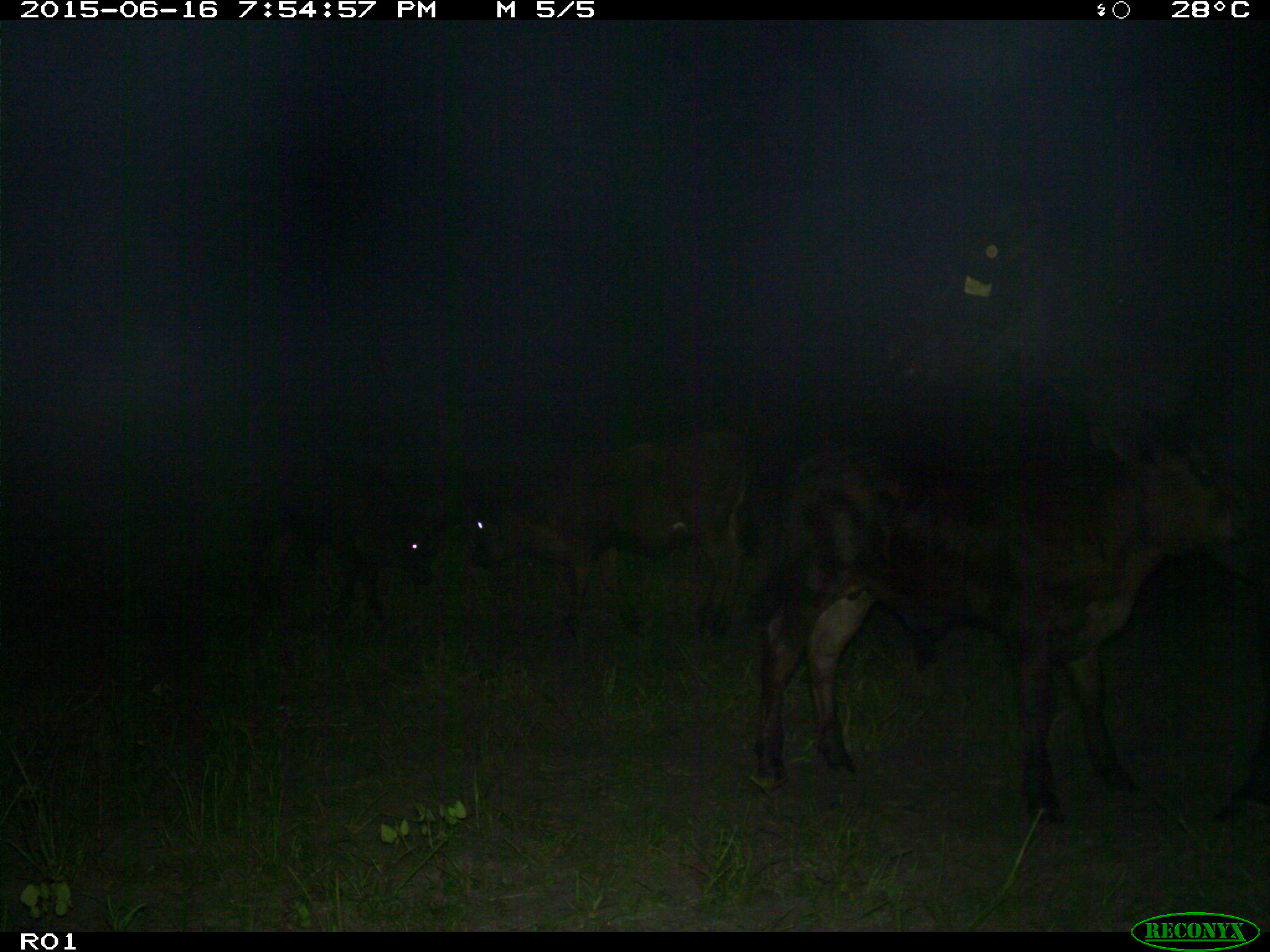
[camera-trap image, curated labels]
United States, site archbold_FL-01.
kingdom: Animalia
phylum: Chordata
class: Mammalia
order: Artiodactyla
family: Bovidae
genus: Bos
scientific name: Bos taurus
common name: domestic cow